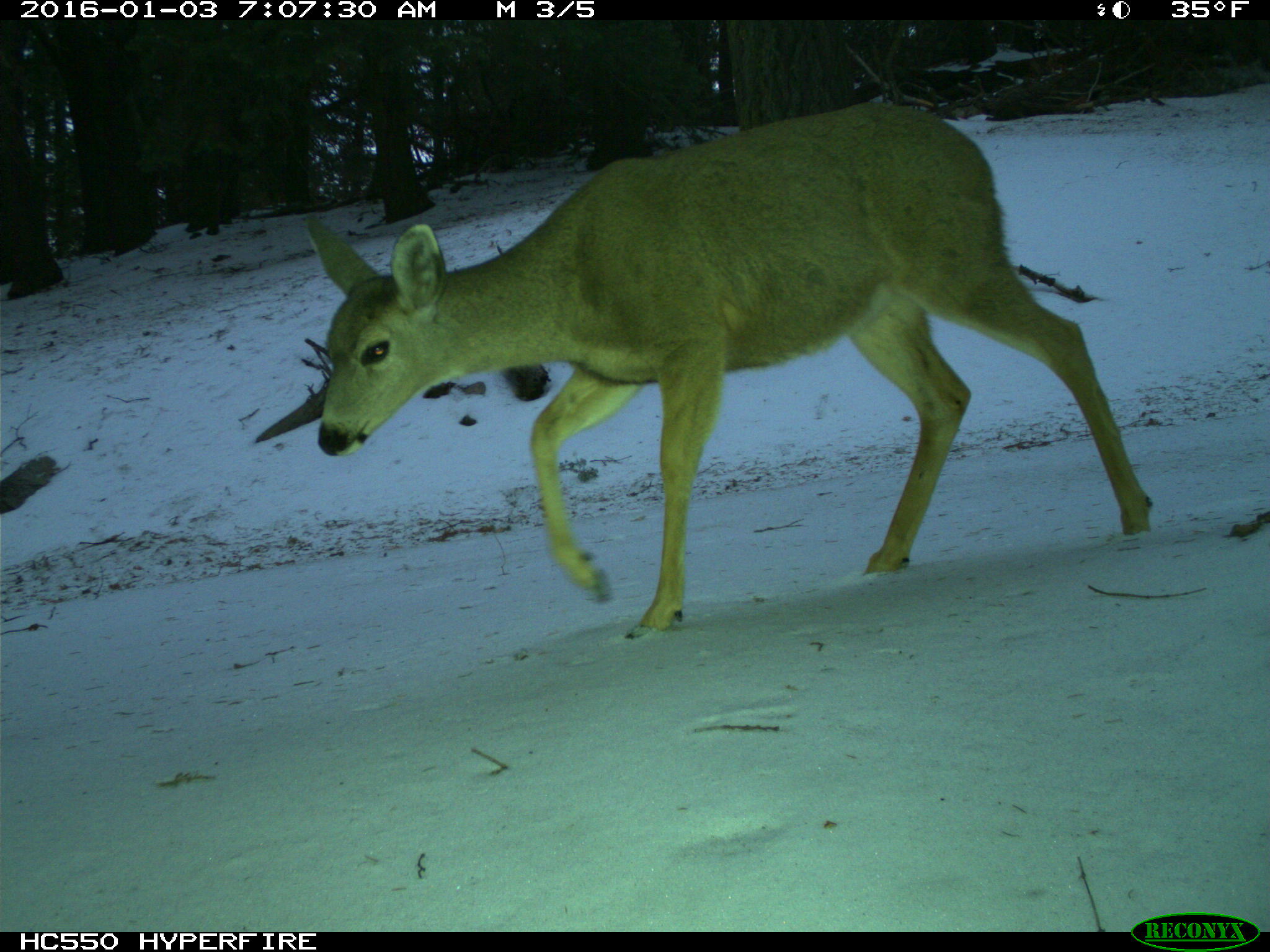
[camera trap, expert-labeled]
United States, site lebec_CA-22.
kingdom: Animalia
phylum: Chordata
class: Mammalia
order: Artiodactyla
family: Cervidae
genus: Odocoileus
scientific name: Odocoileus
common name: deer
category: unidentified deer